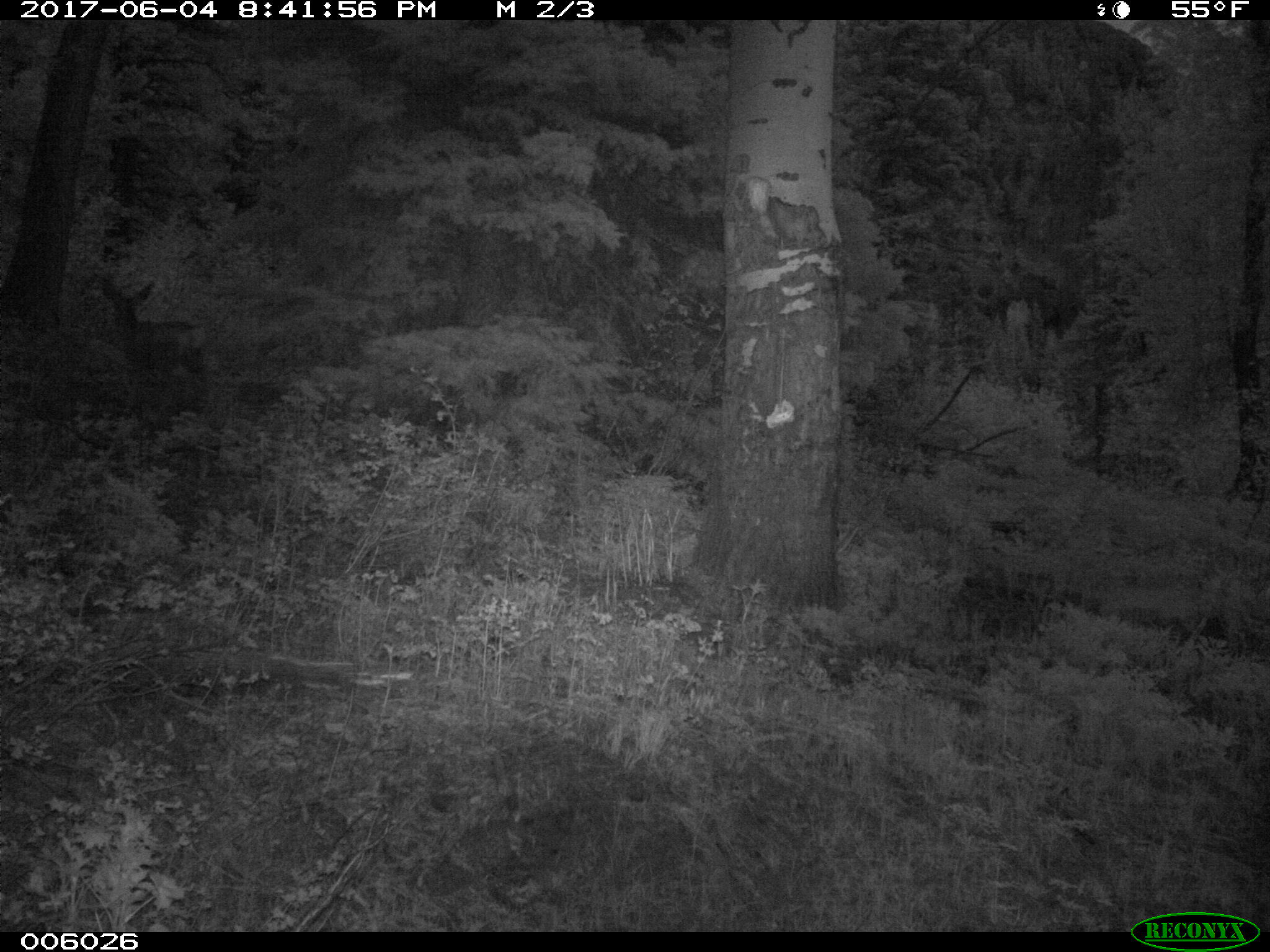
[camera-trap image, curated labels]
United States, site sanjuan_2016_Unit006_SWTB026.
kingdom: Animalia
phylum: Chordata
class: Mammalia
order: Artiodactyla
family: Cervidae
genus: Odocoileus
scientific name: Odocoileus hemionus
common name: mule deer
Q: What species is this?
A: Odocoileus hemionus (mule deer).